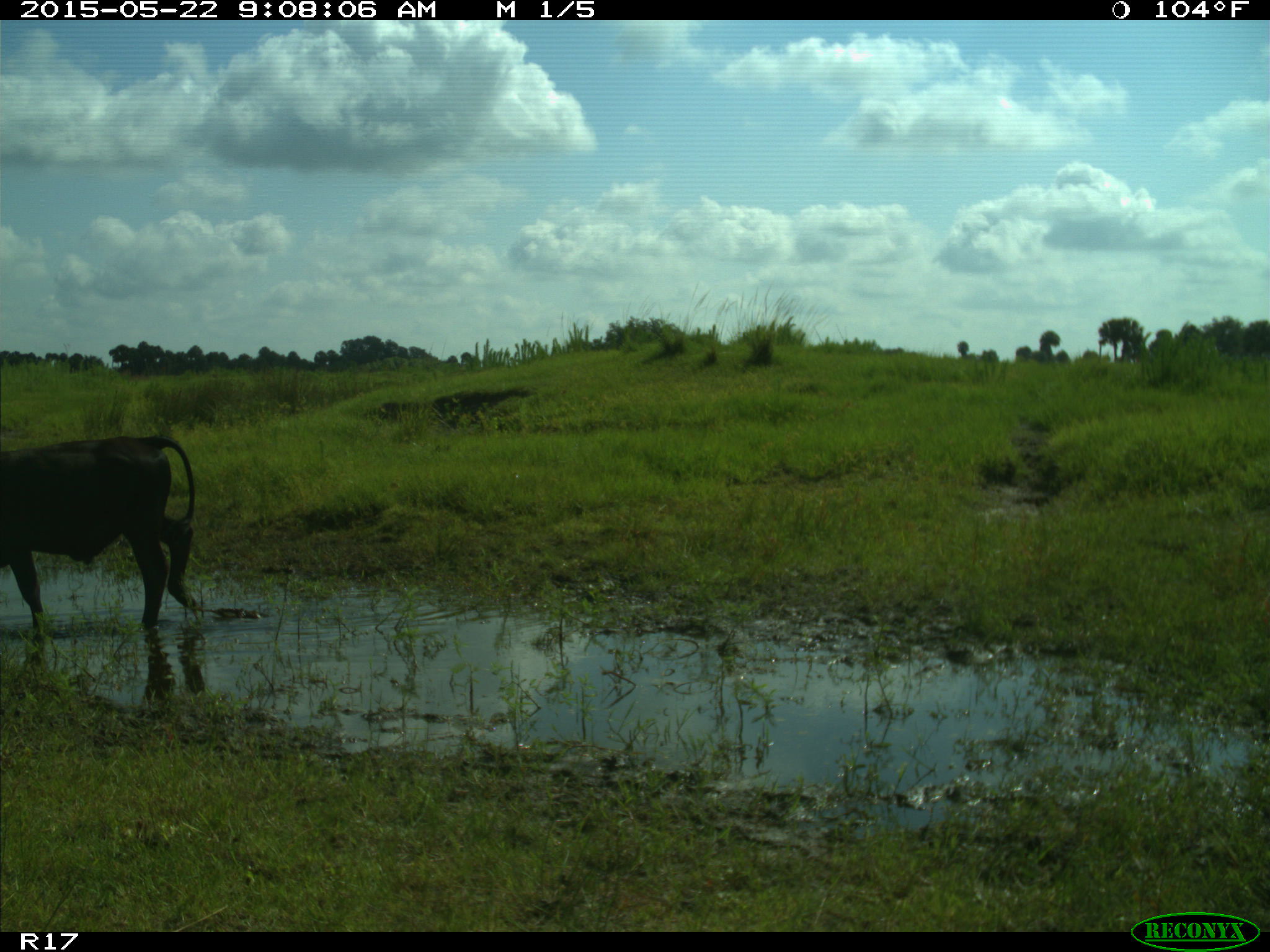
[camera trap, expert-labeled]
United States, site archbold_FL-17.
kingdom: Animalia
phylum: Chordata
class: Mammalia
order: Artiodactyla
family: Bovidae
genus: Bos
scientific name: Bos taurus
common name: domestic cow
Bos taurus (domestic cow).